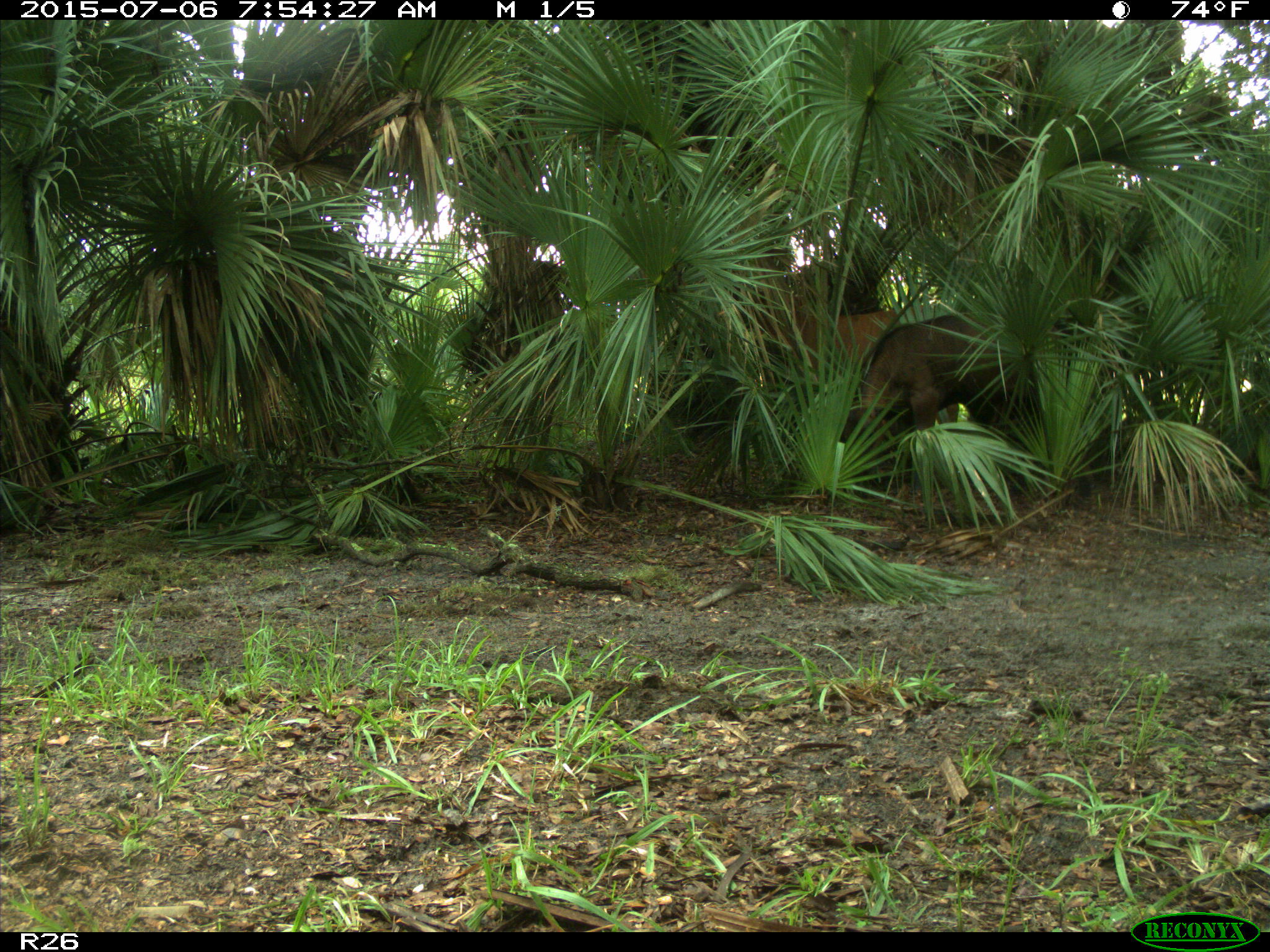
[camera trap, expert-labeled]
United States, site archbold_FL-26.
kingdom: Animalia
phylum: Chordata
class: Mammalia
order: Artiodactyla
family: Bovidae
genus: Bos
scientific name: Bos taurus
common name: domestic cow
Bos taurus (domestic cow).